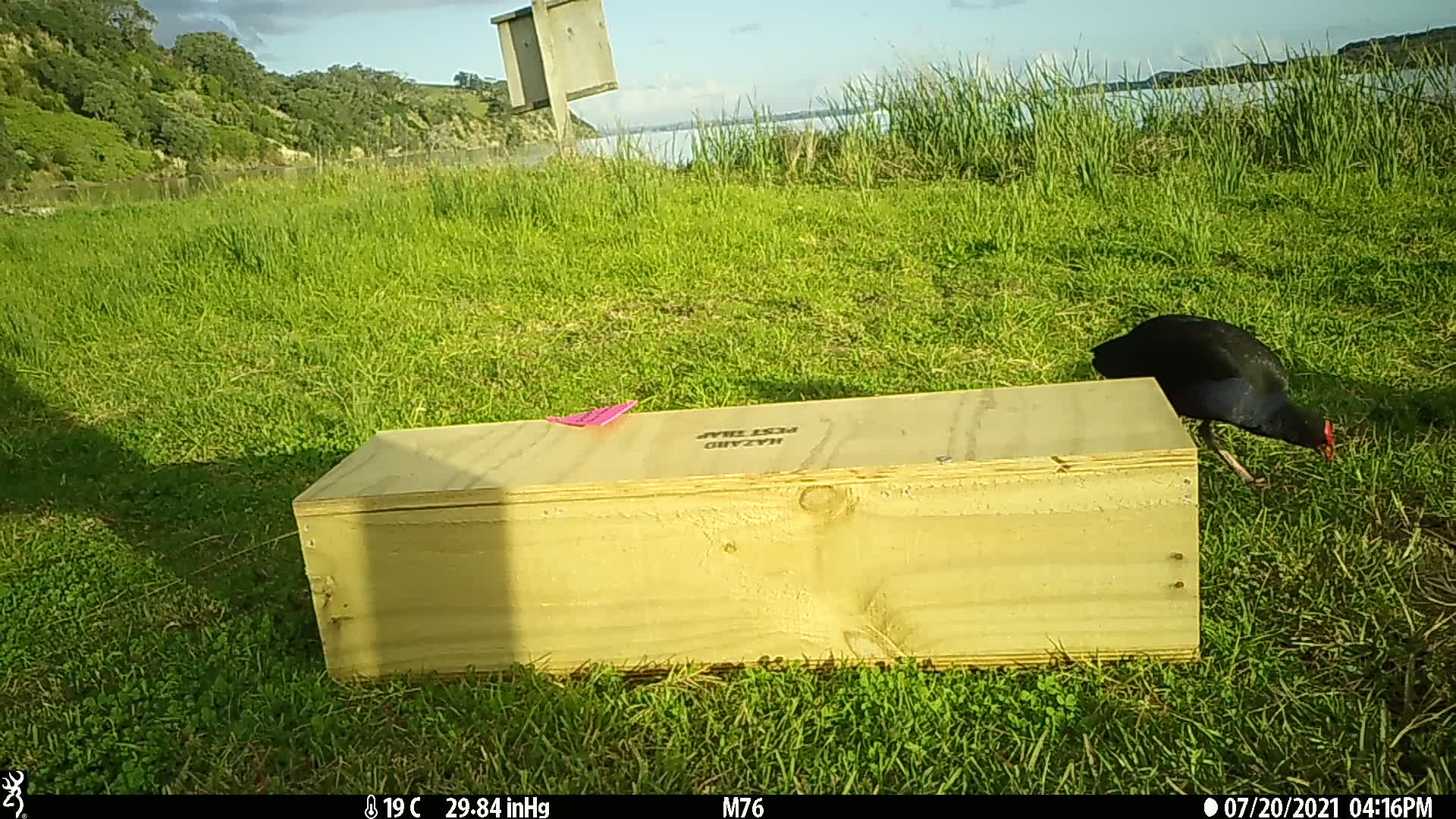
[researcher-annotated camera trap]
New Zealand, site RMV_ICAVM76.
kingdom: Animalia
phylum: Chordata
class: Aves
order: Gruiformes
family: Rallidae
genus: Porphyrio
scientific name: Porphyrio melanotus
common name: australasian swamphen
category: pukeko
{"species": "pukeko (australasian swamphen) (Porphyrio melanotus)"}